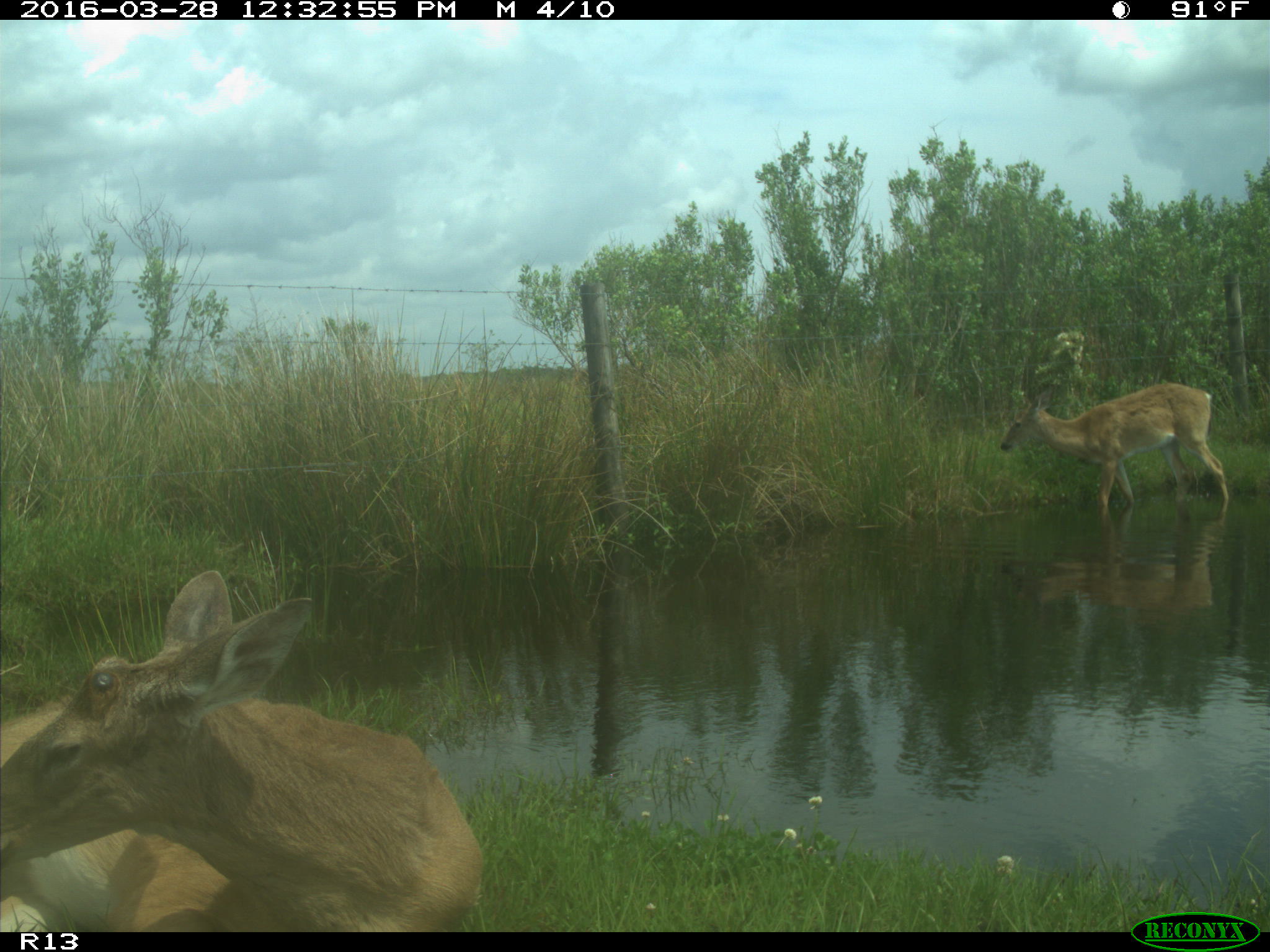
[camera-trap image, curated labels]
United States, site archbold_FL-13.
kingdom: Animalia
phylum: Chordata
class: Mammalia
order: Artiodactyla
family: Cervidae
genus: Odocoileus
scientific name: Odocoileus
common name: deer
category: unidentified deer